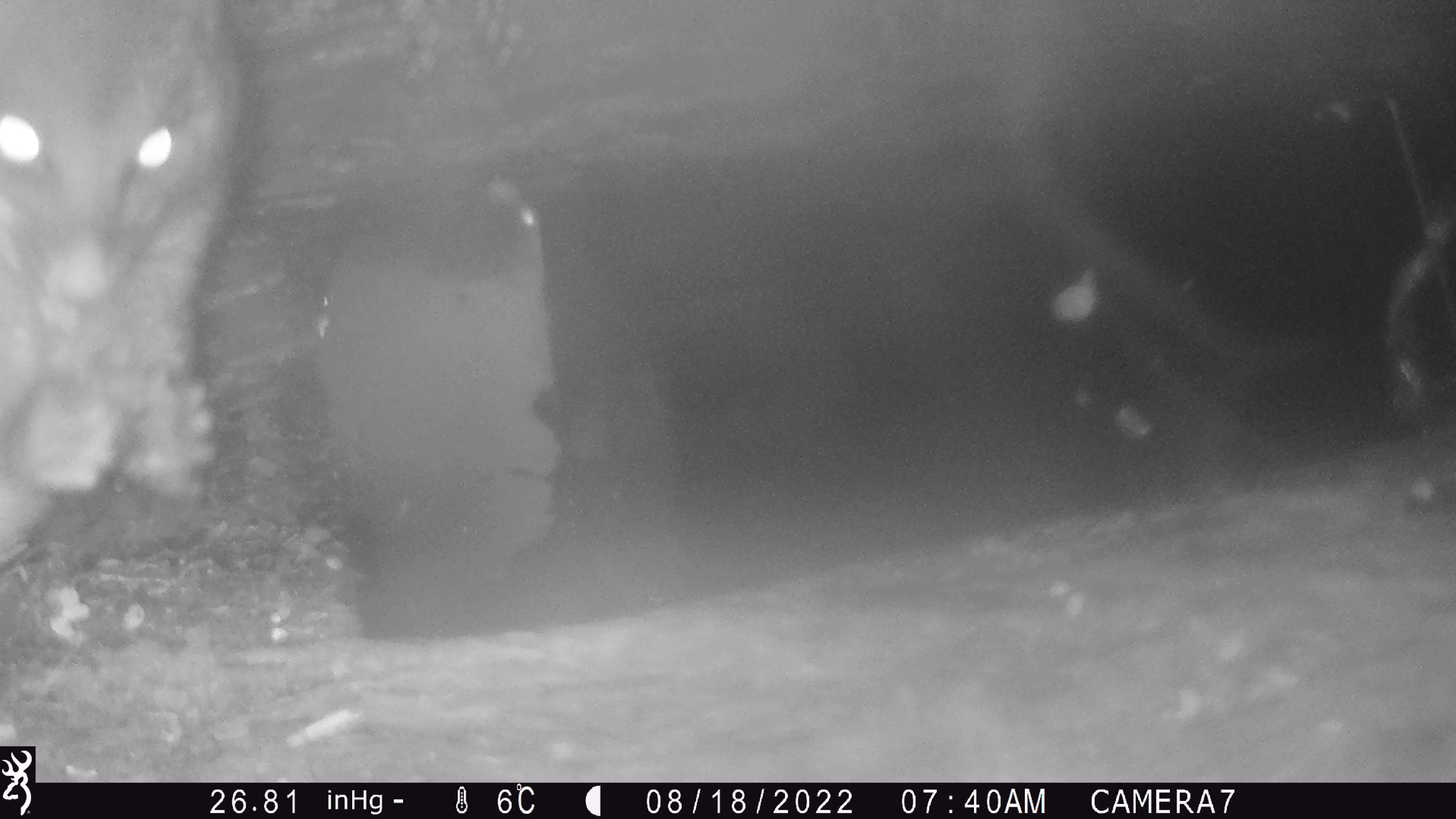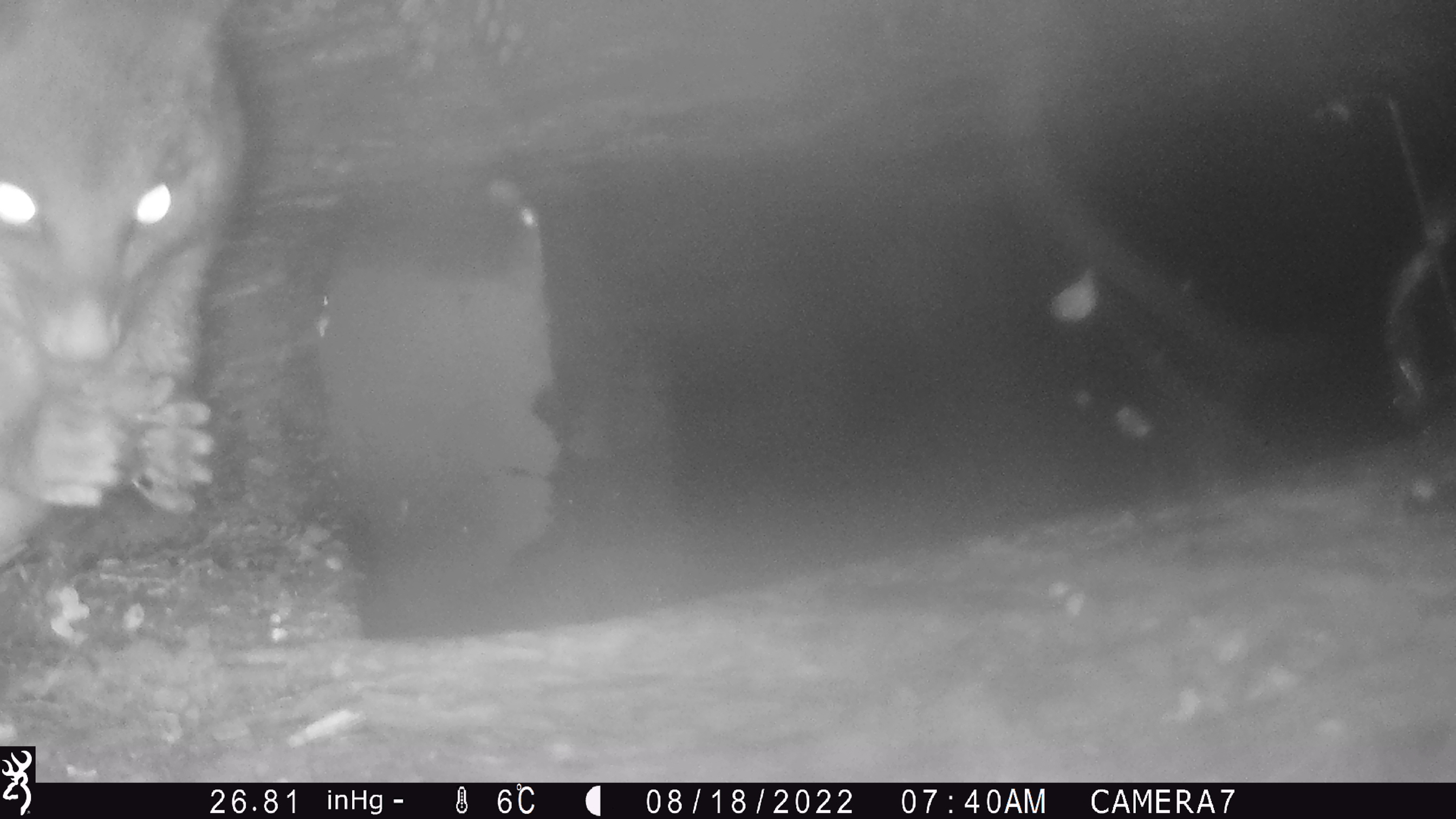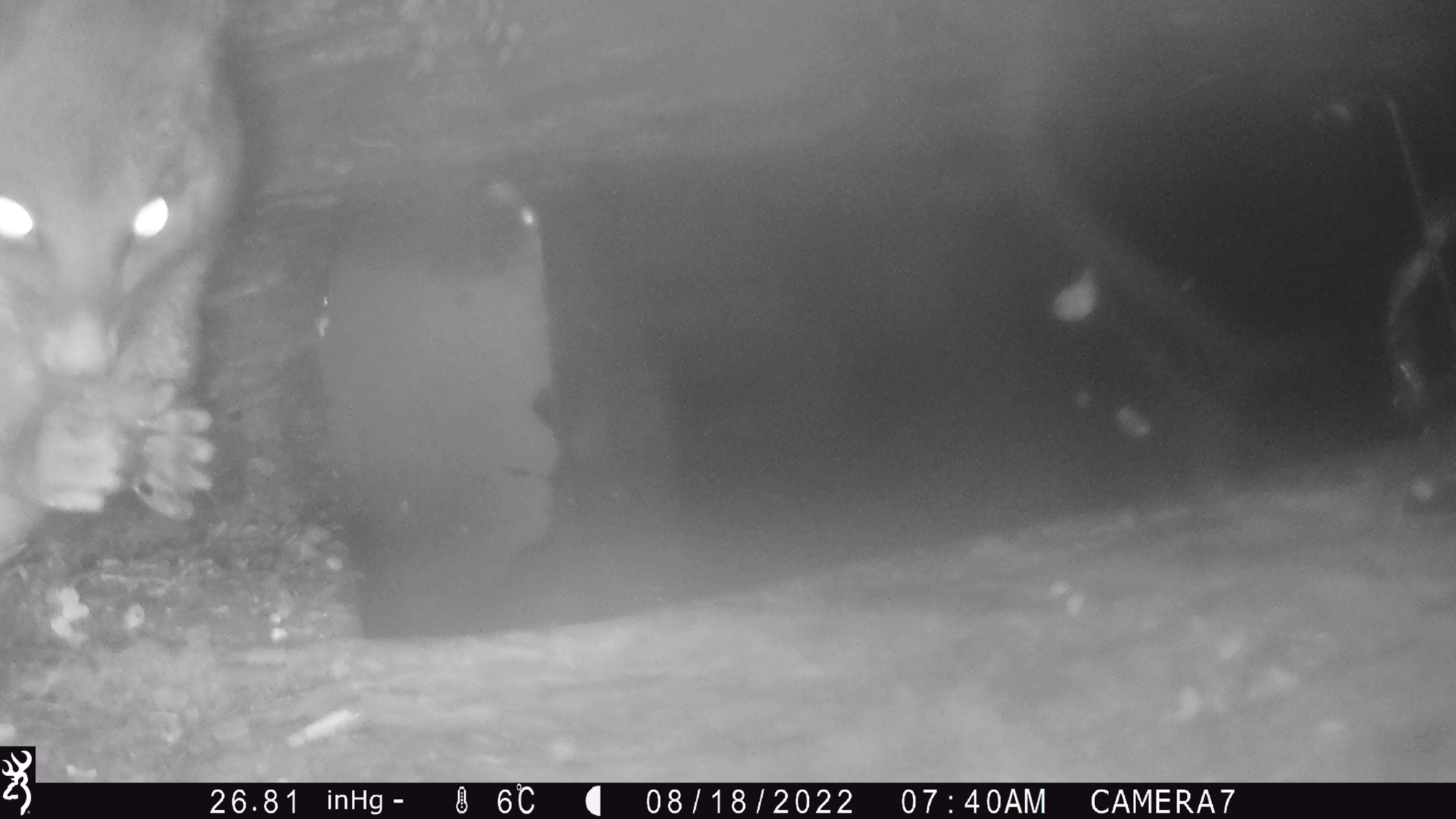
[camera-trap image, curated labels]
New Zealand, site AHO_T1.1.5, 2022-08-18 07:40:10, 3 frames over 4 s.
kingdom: Animalia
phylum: Chordata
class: Mammalia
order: Diprotodontia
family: Phalangeridae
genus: Trichosurus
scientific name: Trichosurus vulpecula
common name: common brushtail possum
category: possum